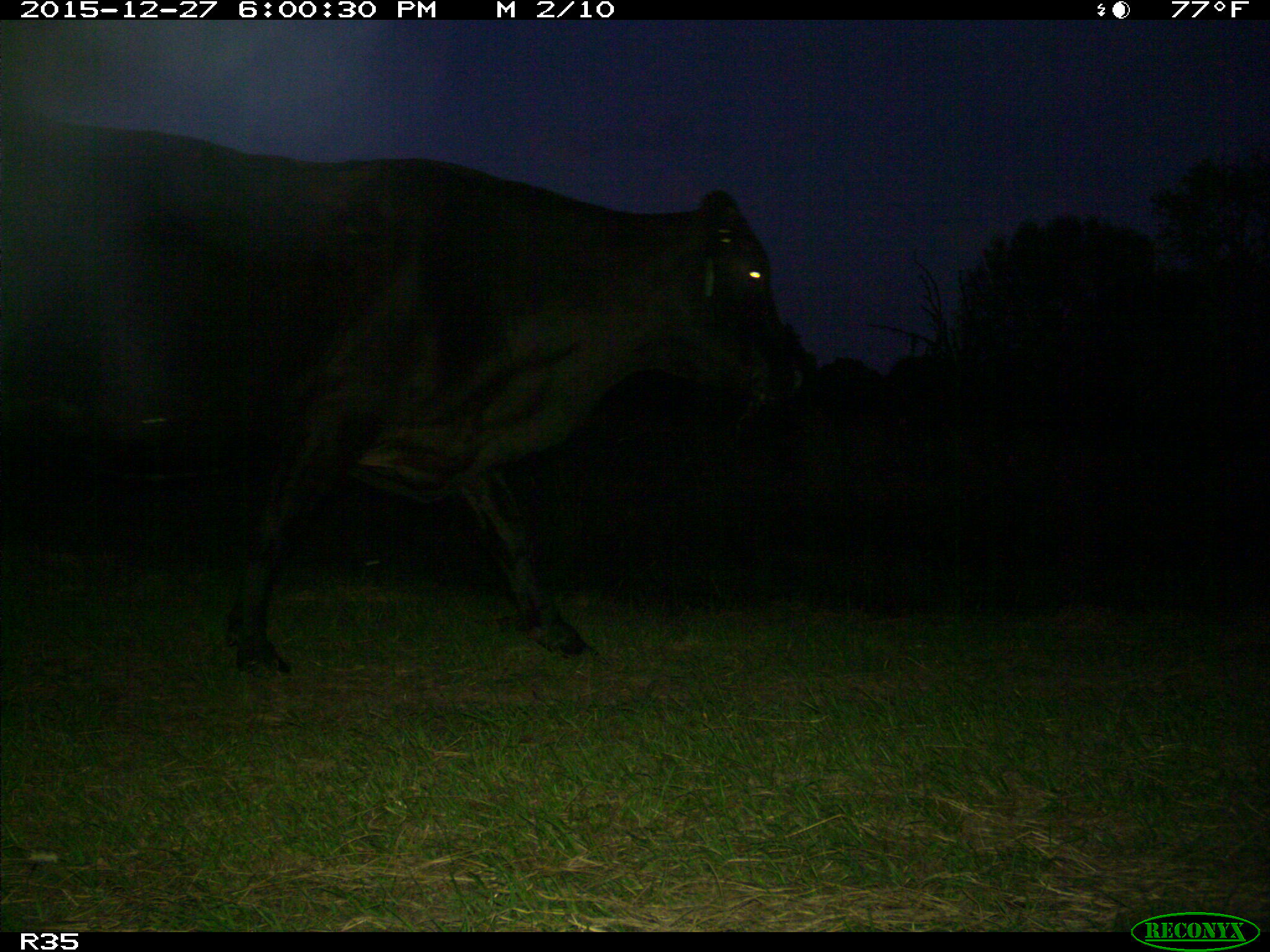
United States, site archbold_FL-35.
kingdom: Animalia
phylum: Chordata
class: Mammalia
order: Artiodactyla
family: Bovidae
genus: Bos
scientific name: Bos taurus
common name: domestic cow